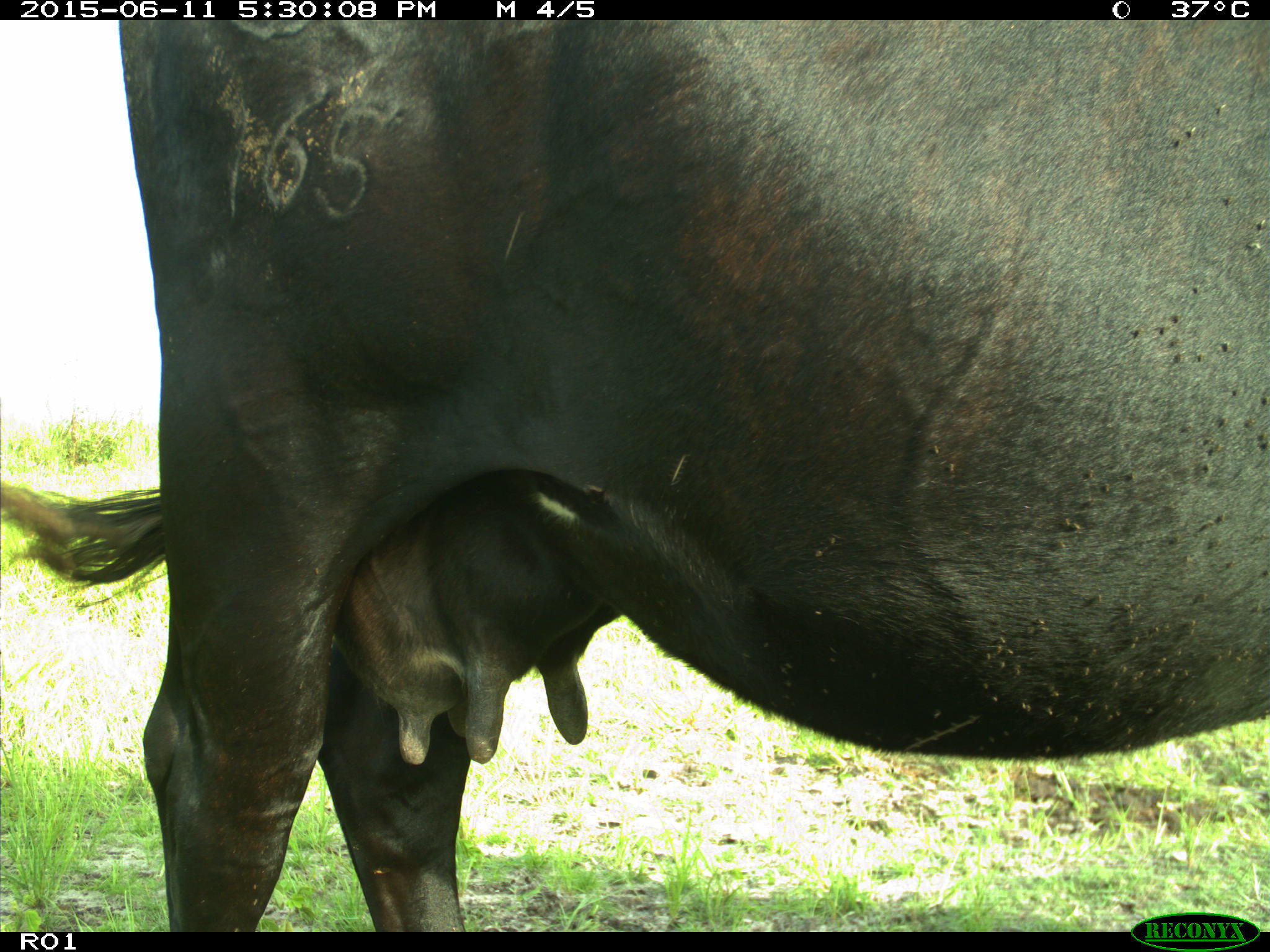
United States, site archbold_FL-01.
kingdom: Animalia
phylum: Chordata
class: Mammalia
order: Artiodactyla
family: Bovidae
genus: Bos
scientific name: Bos taurus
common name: domestic cow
Bos taurus (domestic cow).